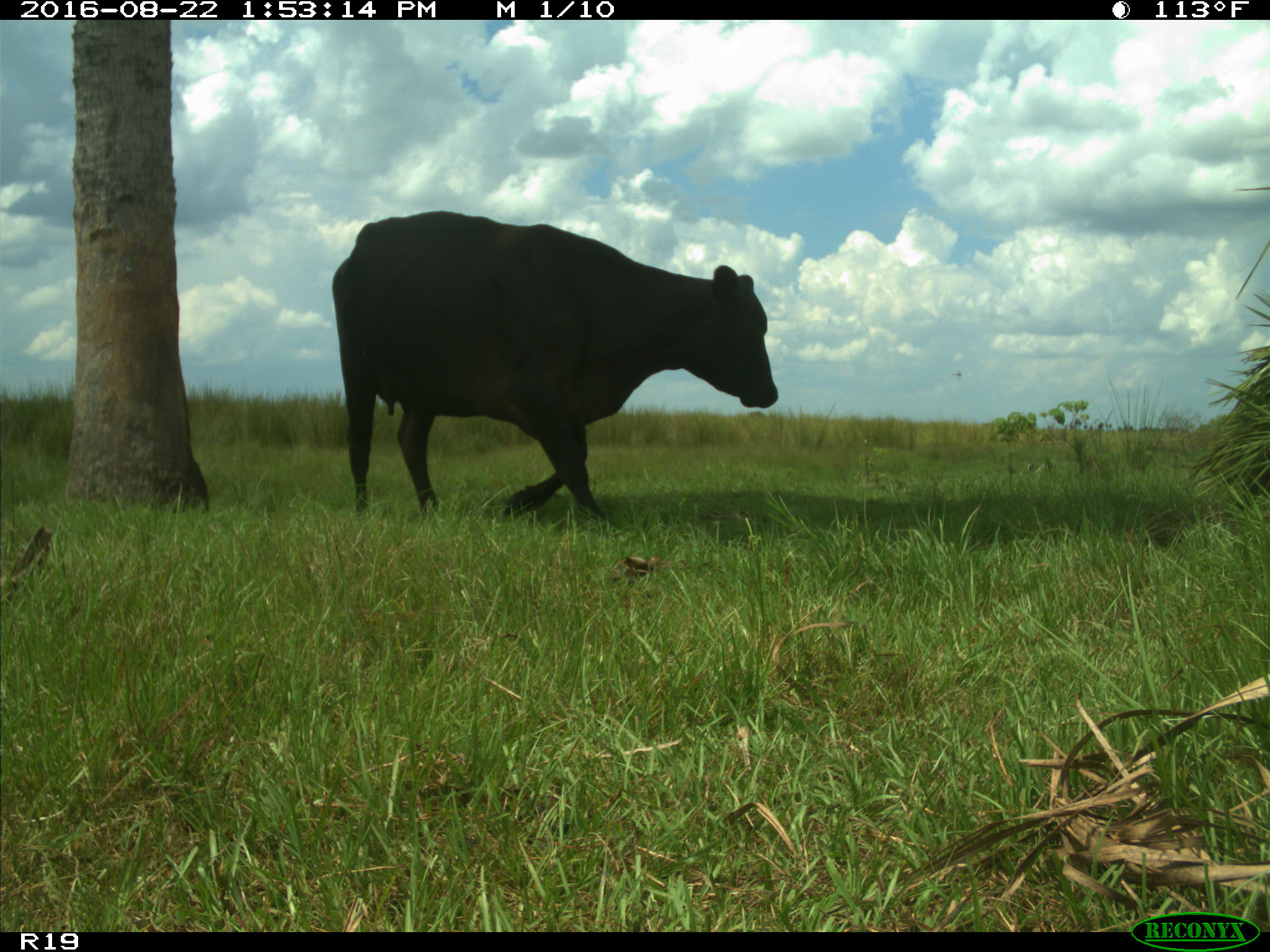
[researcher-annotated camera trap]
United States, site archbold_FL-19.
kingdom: Animalia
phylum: Chordata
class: Mammalia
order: Artiodactyla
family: Bovidae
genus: Bos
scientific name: Bos taurus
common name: domestic cow